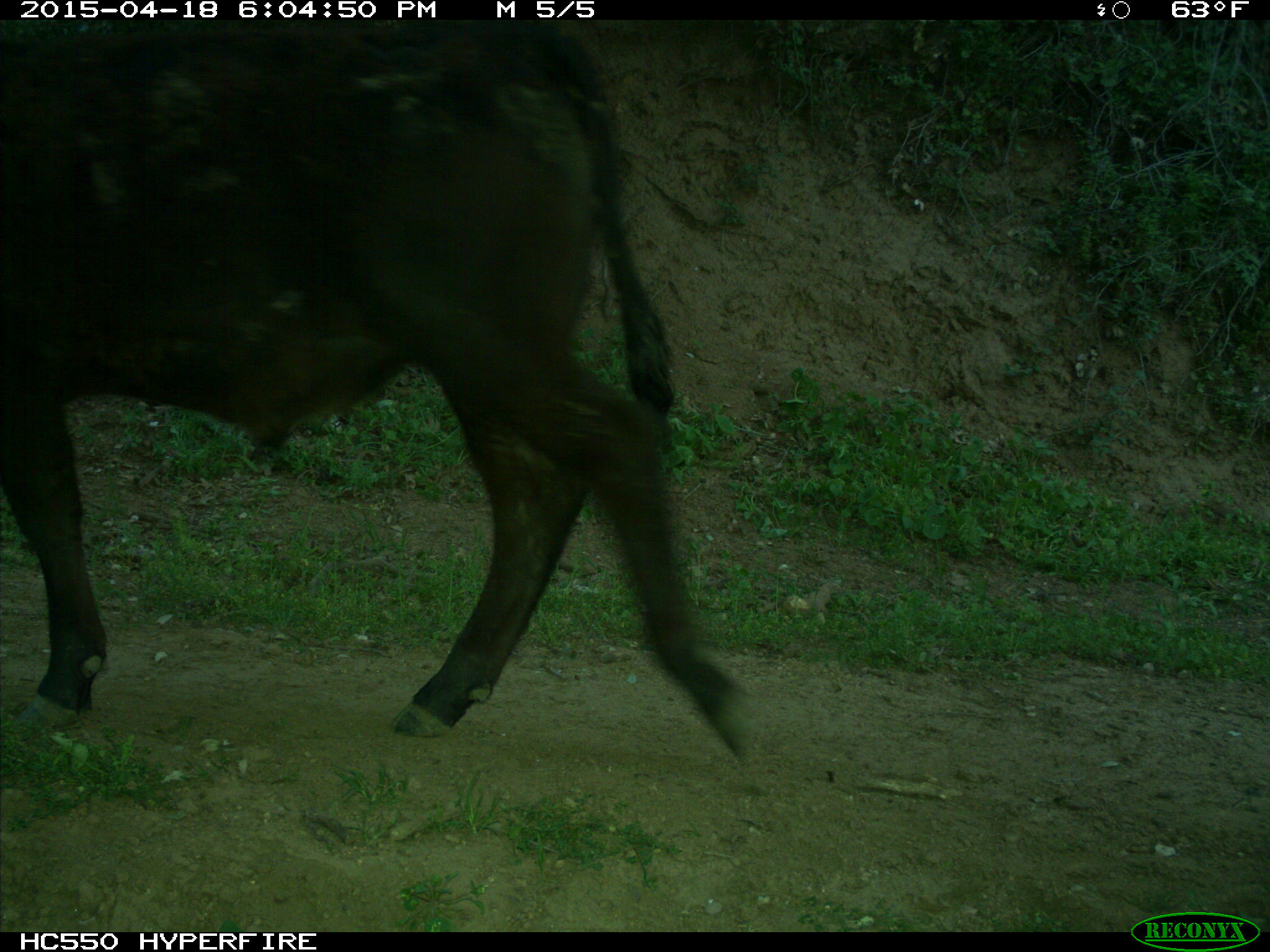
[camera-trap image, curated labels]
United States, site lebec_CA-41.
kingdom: Animalia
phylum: Chordata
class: Mammalia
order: Artiodactyla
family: Bovidae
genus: Bos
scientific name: Bos taurus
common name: domestic cow